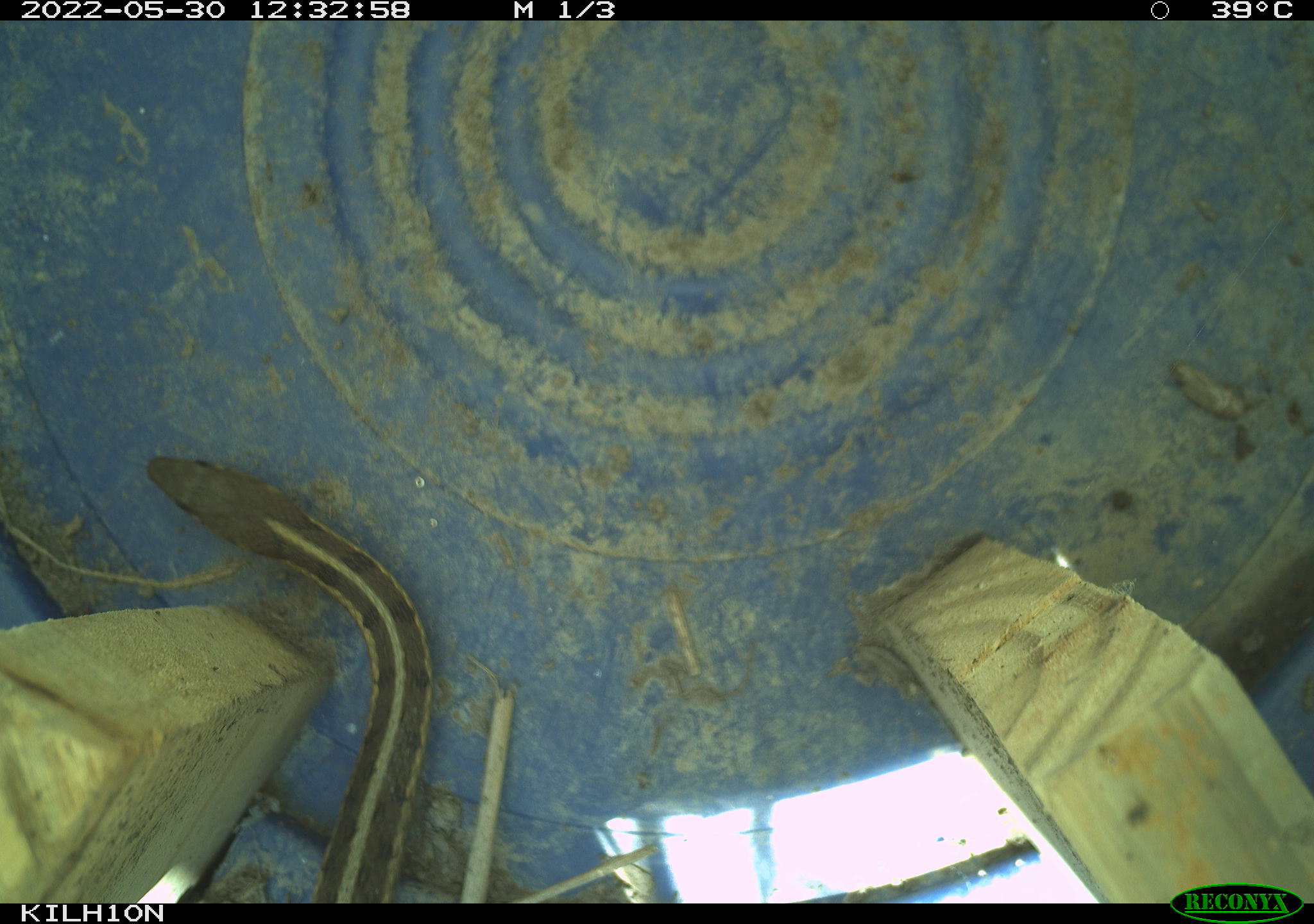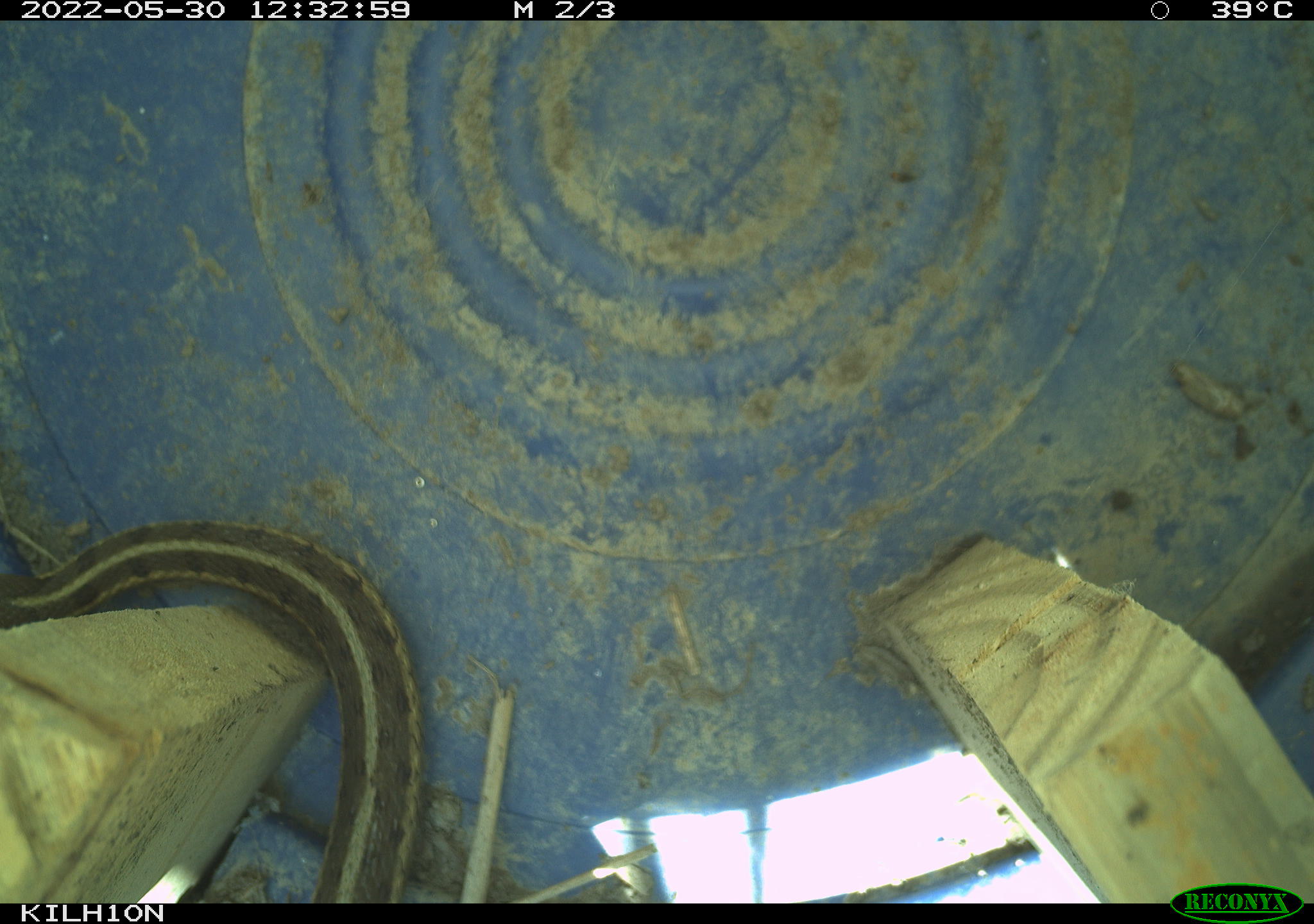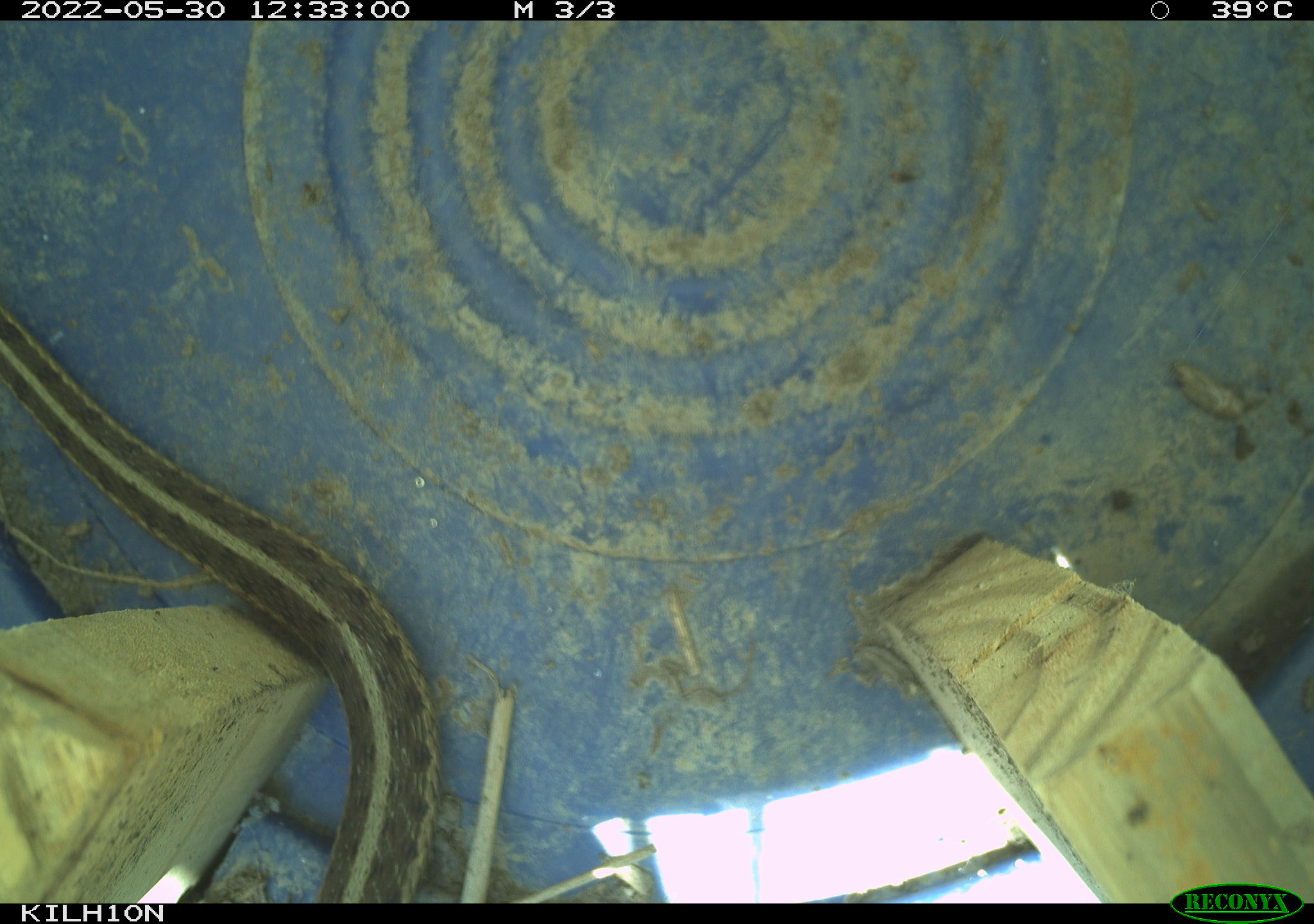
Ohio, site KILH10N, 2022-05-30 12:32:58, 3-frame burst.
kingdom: Animalia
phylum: Chordata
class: Reptilia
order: Squamata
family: Colubridae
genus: Thamnophis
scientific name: Thamnophis sirtalis sirtalis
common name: eastern gartersnake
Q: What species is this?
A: Eastern gartersnake (Thamnophis sirtalis sirtalis).